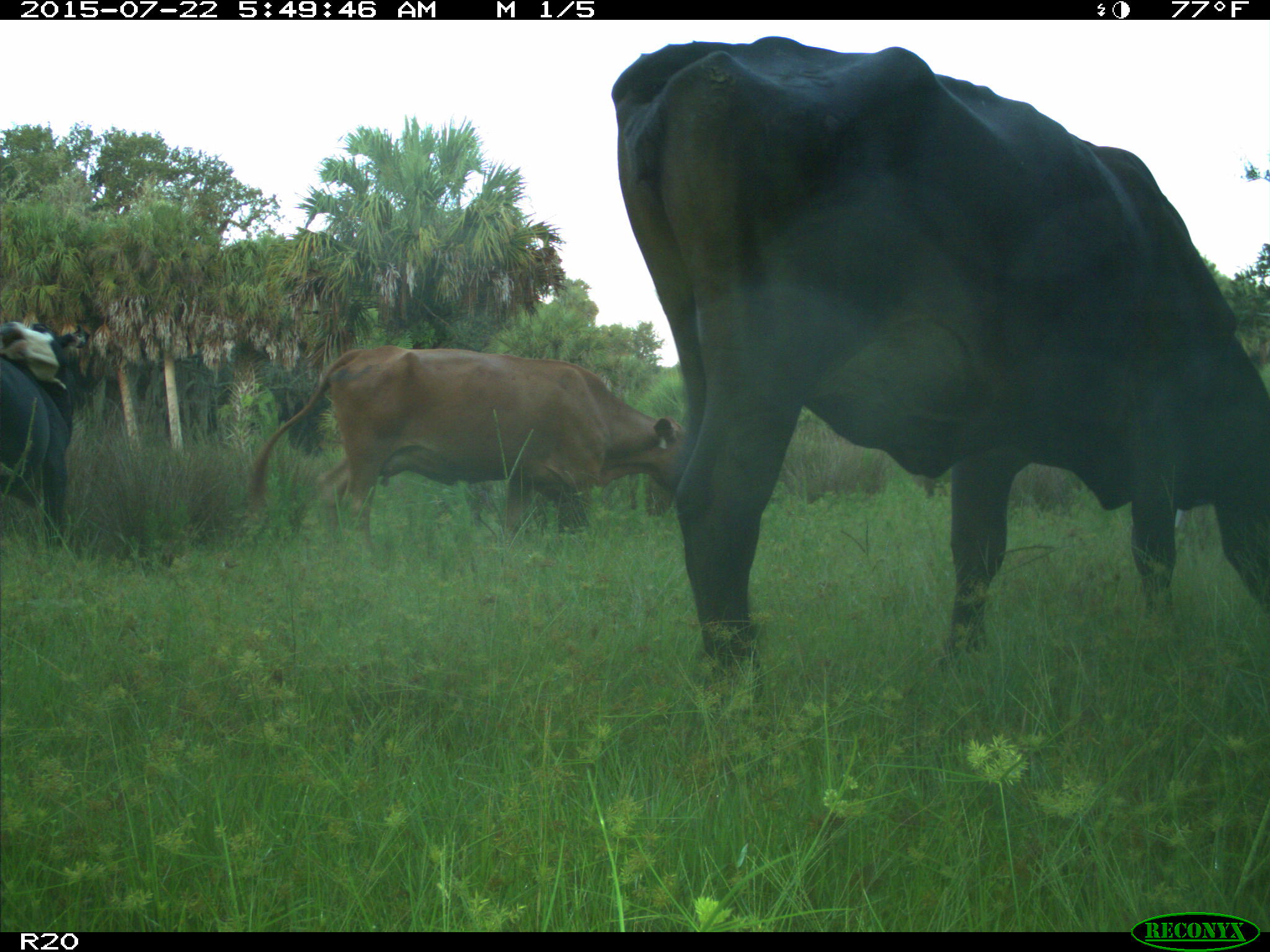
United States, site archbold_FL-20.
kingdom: Animalia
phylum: Chordata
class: Mammalia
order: Artiodactyla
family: Bovidae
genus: Bos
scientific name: Bos taurus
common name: domestic cow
Bos taurus (domestic cow).